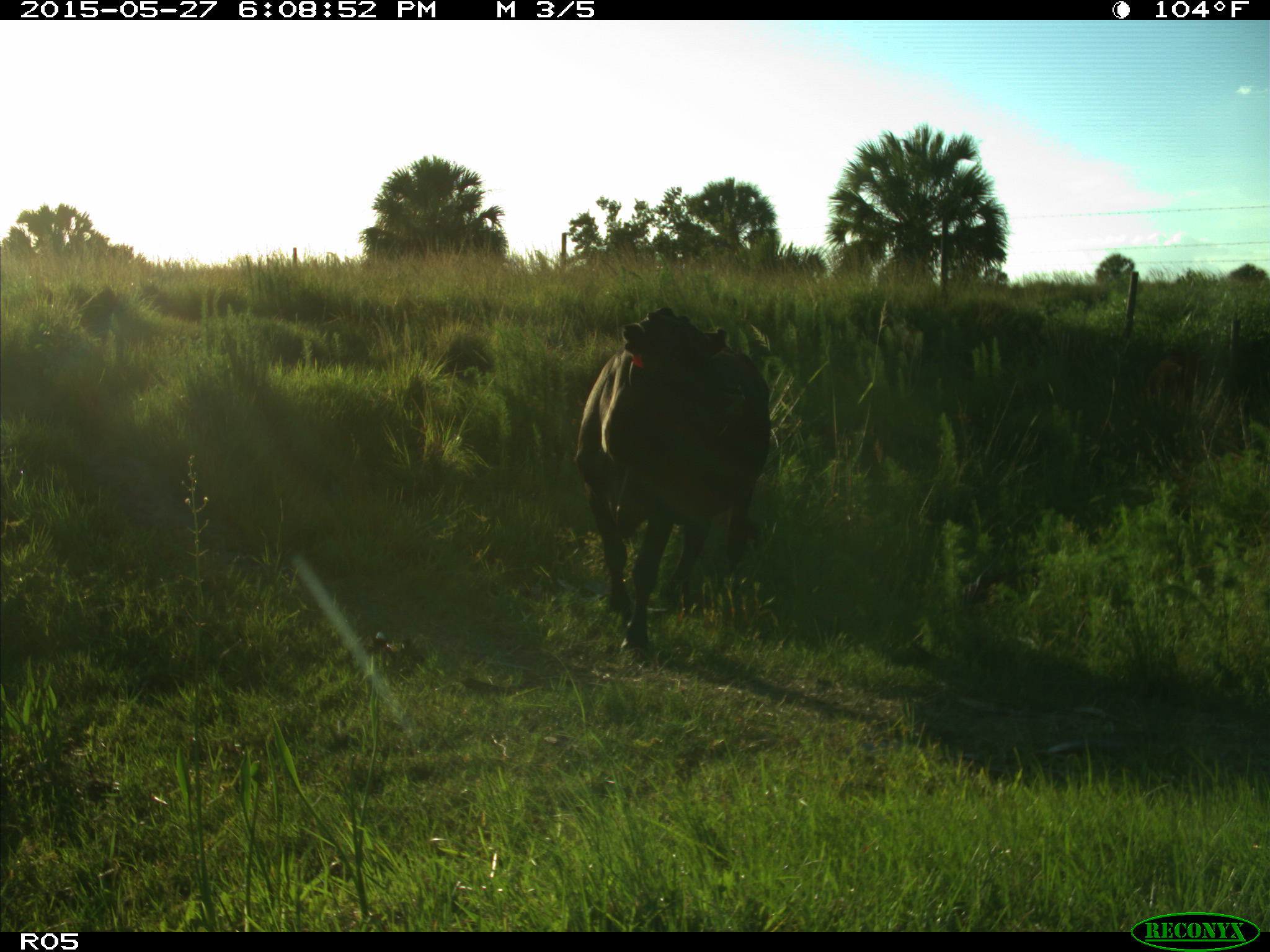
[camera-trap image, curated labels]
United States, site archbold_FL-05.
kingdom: Animalia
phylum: Chordata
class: Mammalia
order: Artiodactyla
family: Bovidae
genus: Bos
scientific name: Bos taurus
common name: domestic cow